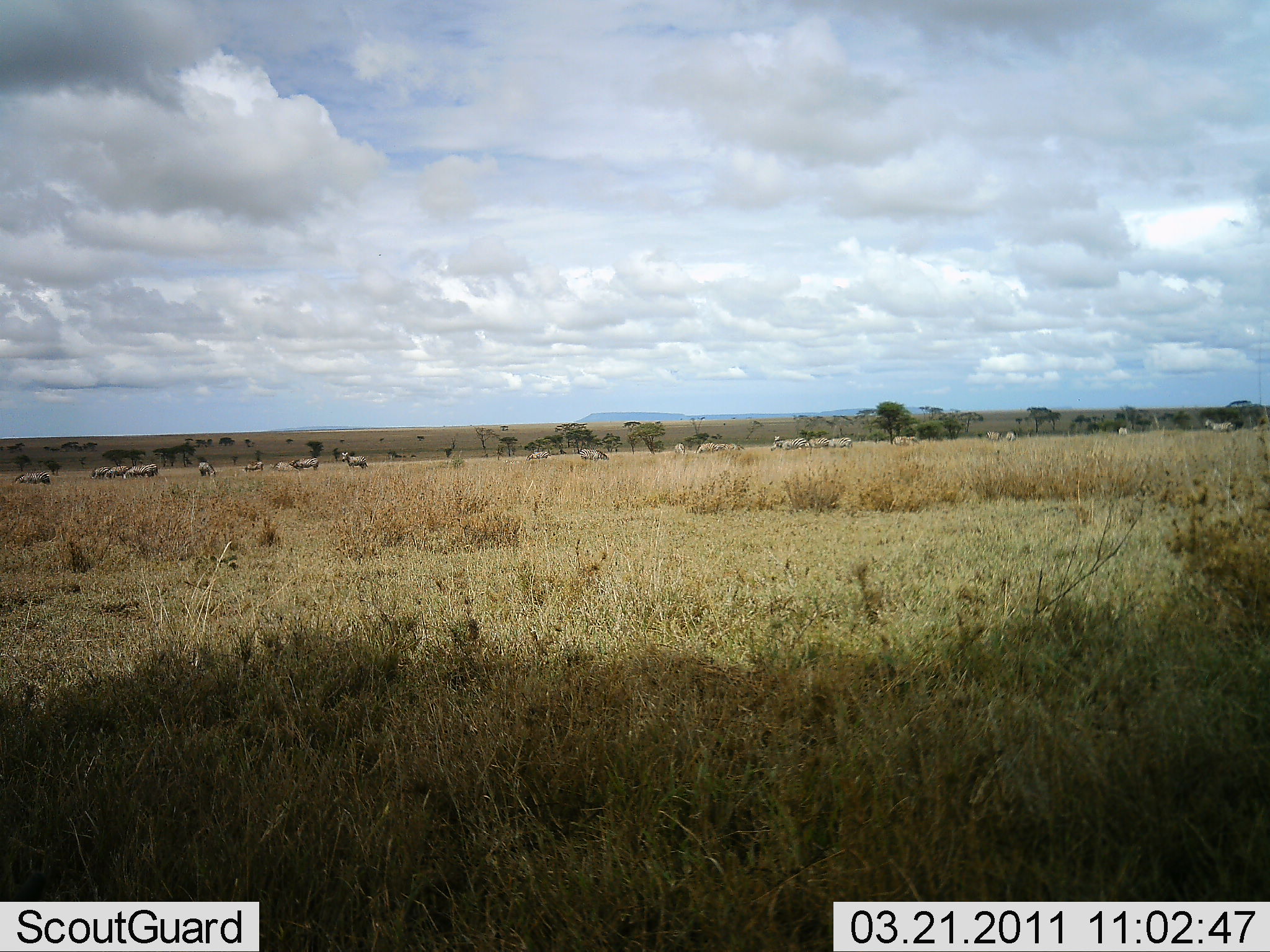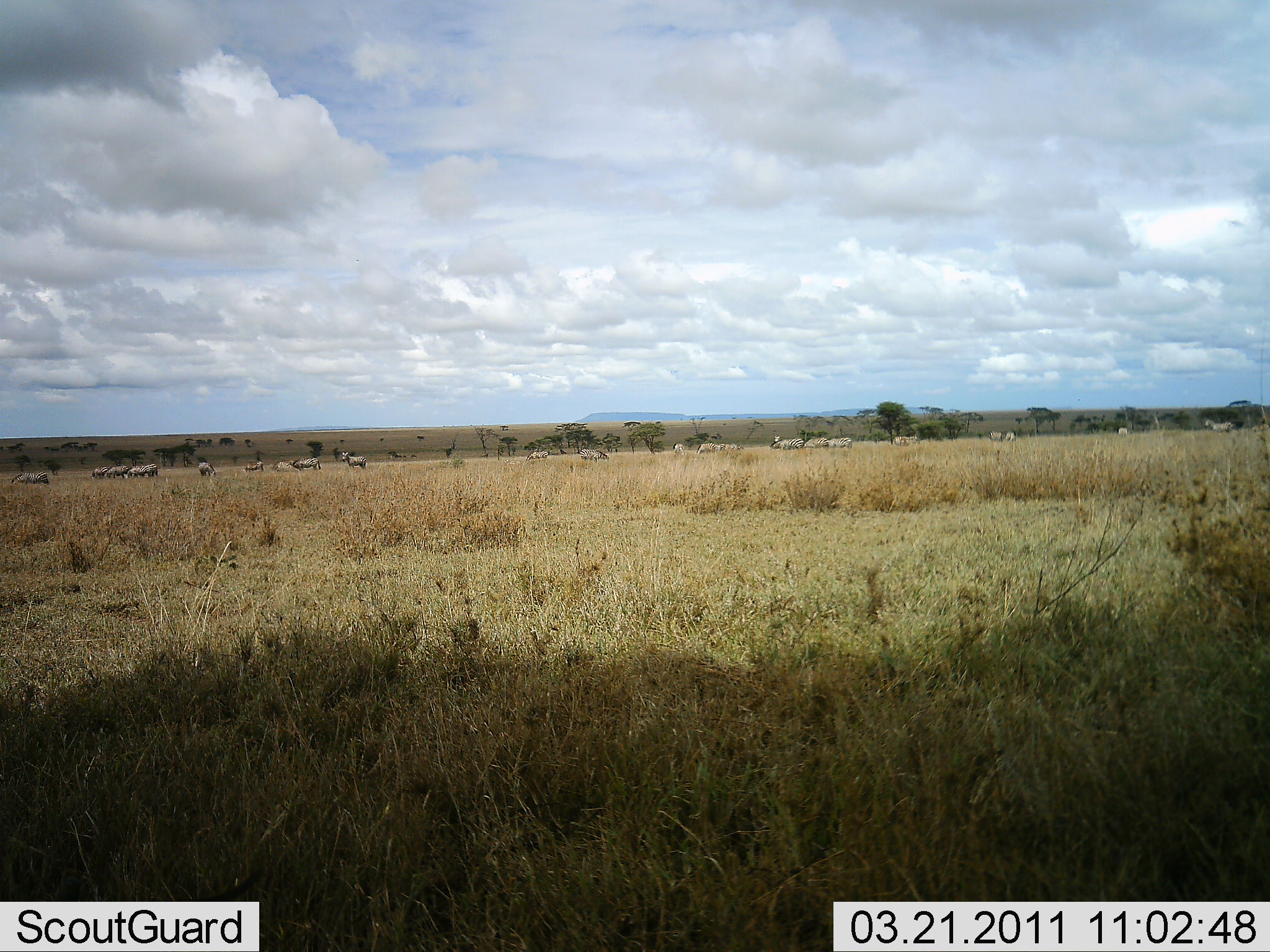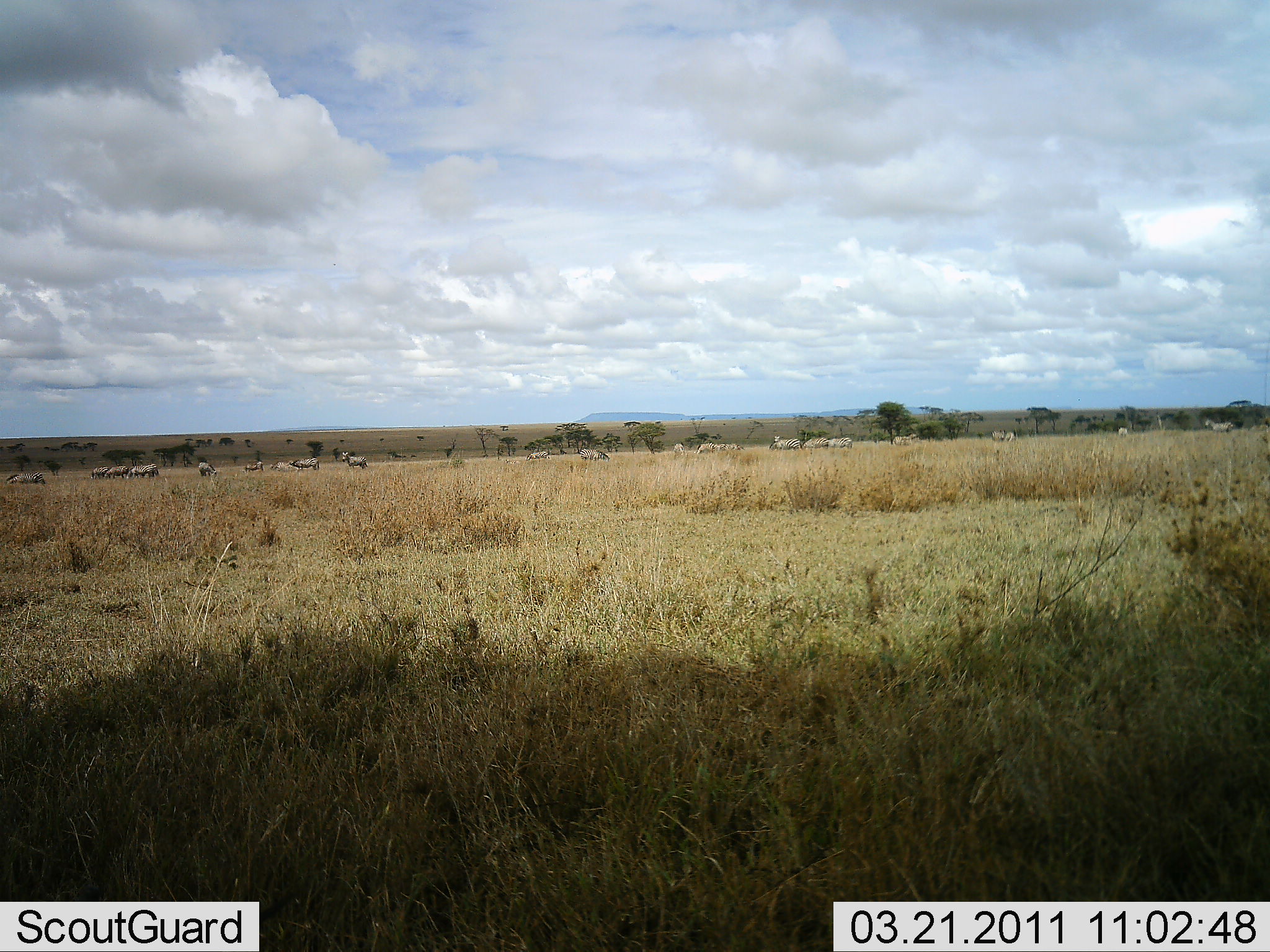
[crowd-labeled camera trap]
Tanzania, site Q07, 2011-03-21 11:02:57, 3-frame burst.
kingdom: Animalia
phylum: Chordata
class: Mammalia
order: Perissodactyla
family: Equidae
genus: Equus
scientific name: Equus quagga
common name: plains zebra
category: zebra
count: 11-50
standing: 86%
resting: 0%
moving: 14%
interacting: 0%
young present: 0%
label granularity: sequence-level